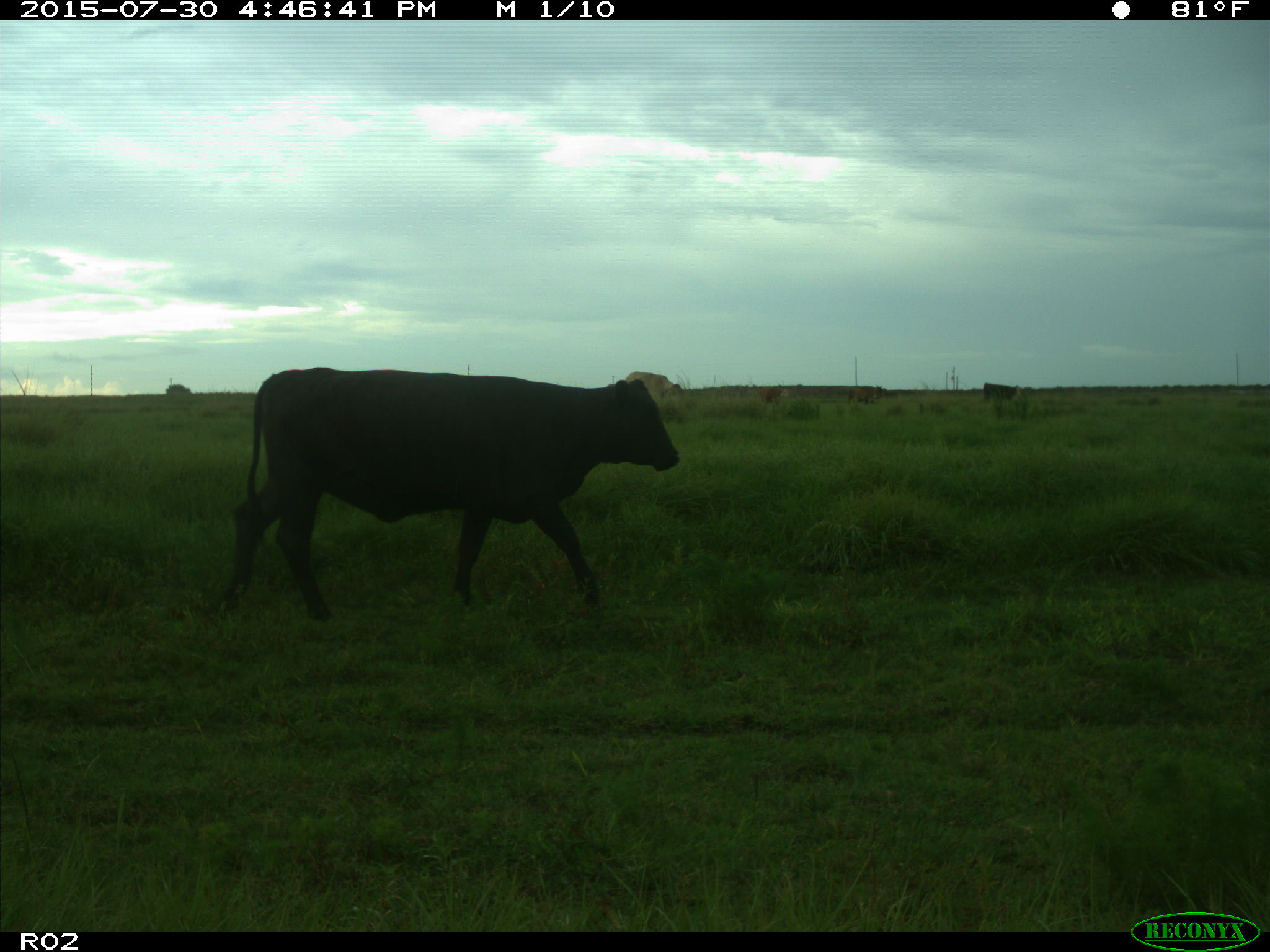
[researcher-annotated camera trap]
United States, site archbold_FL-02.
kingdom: Animalia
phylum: Chordata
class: Mammalia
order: Artiodactyla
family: Bovidae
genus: Bos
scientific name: Bos taurus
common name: domestic cow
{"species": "Bos taurus (domestic cow)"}